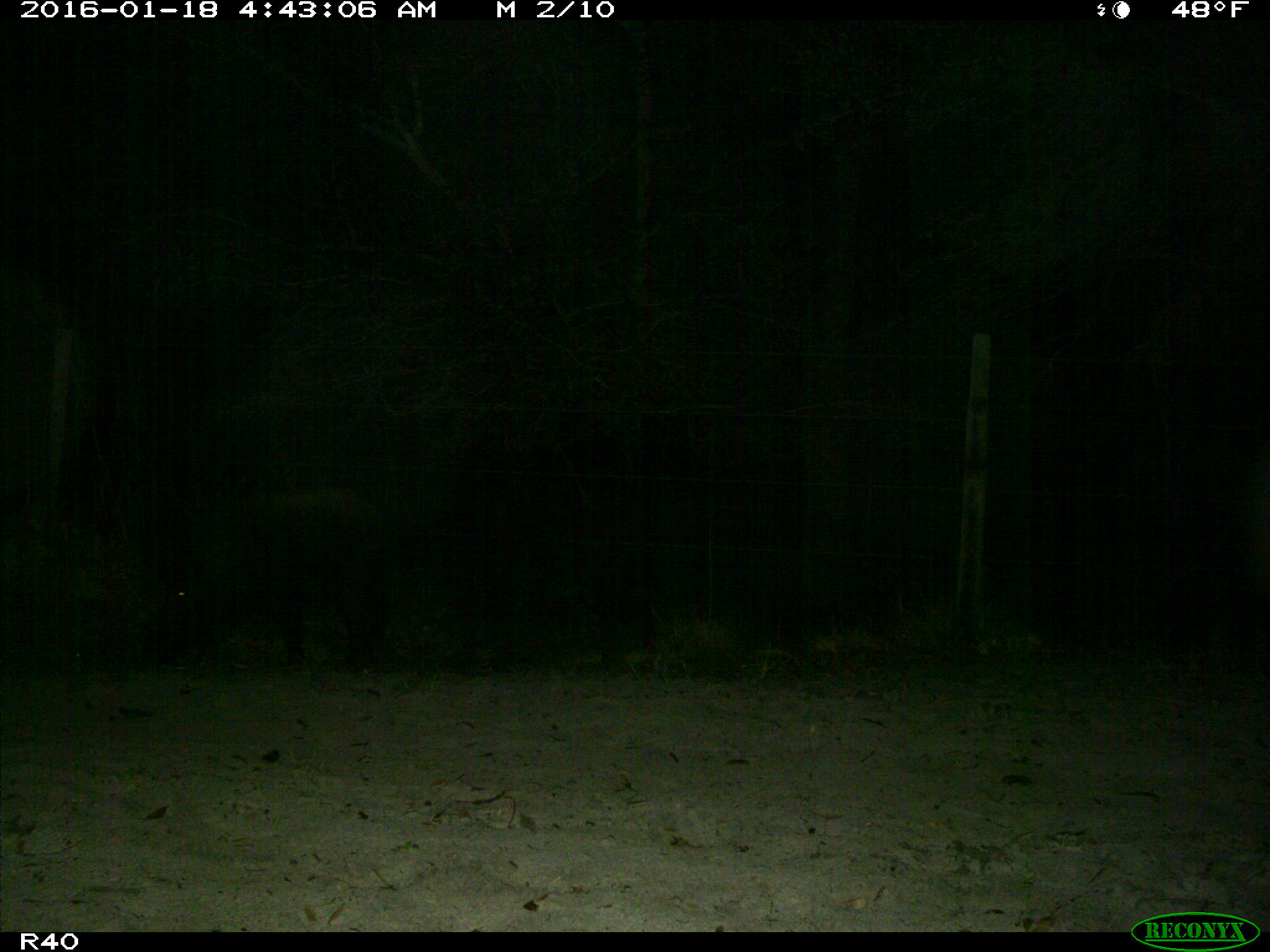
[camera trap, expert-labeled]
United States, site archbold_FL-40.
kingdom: Animalia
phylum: Chordata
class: Mammalia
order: Artiodactyla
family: Suidae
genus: Sus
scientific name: Sus scrofa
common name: wild boar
Sus scrofa (wild boar).